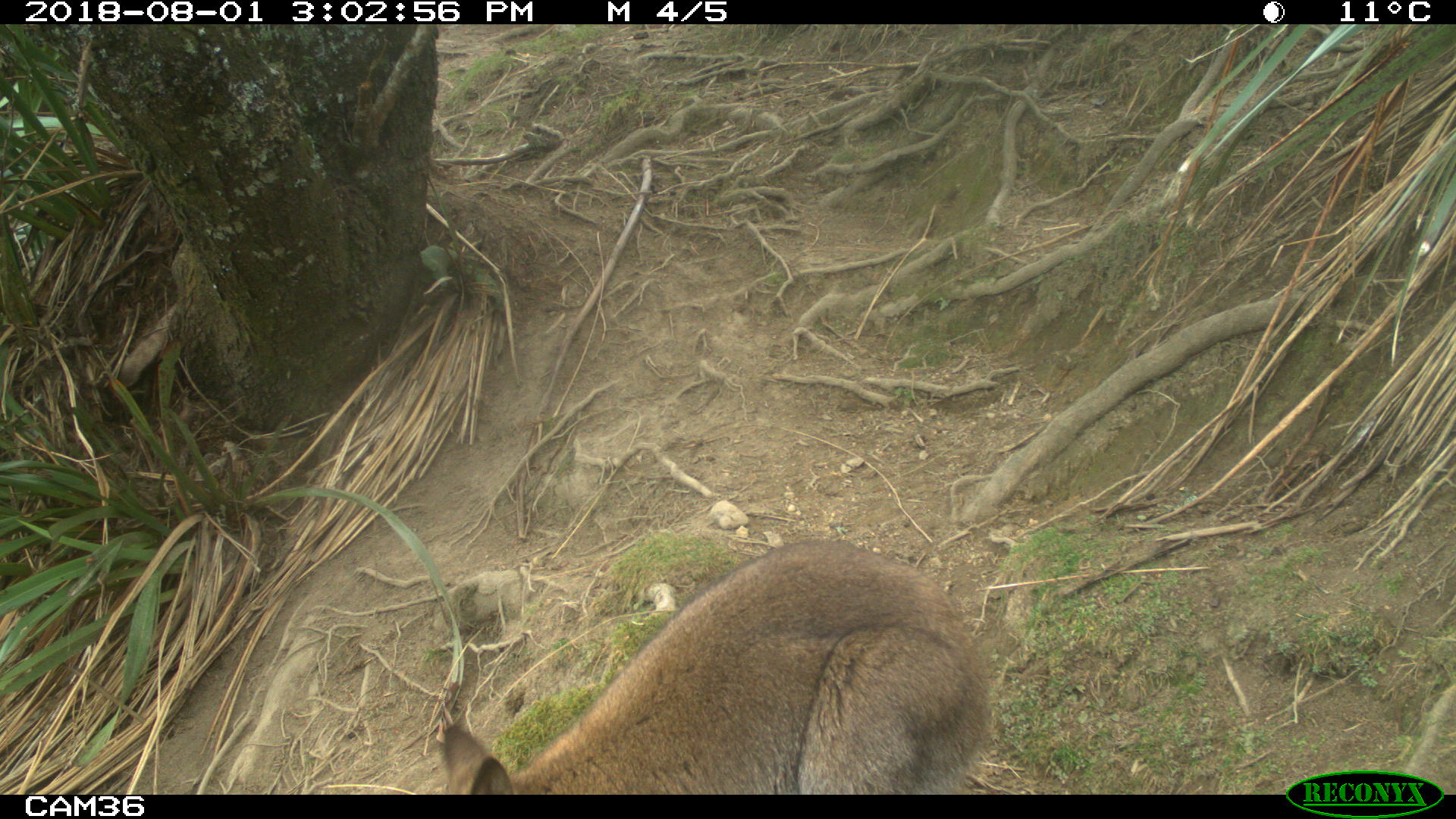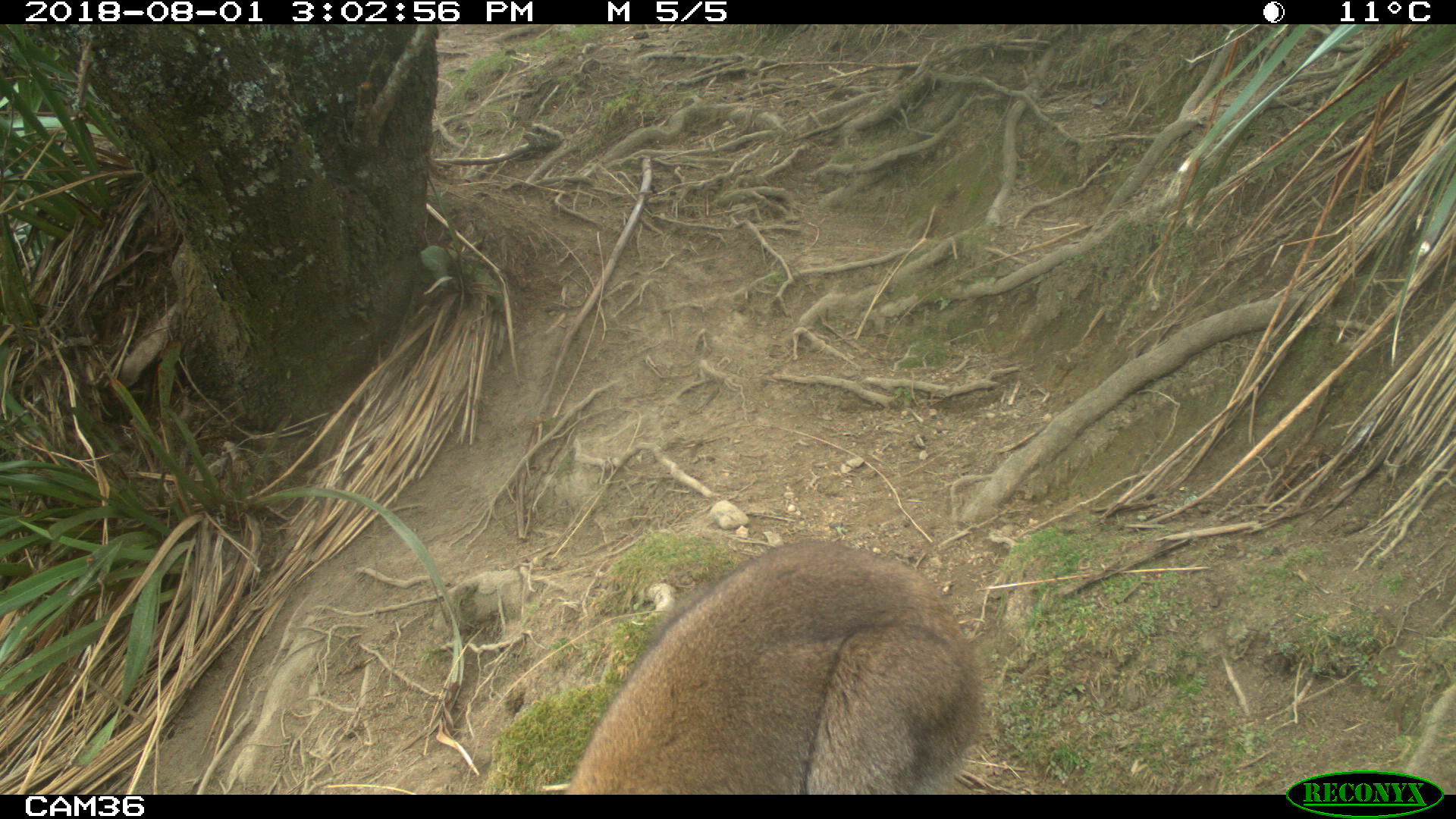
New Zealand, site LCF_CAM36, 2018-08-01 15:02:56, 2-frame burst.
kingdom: Animalia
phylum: Chordata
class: Mammalia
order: Diprotodontia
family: Macropodidae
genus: Notamacropus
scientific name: Notamacropus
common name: wallaby